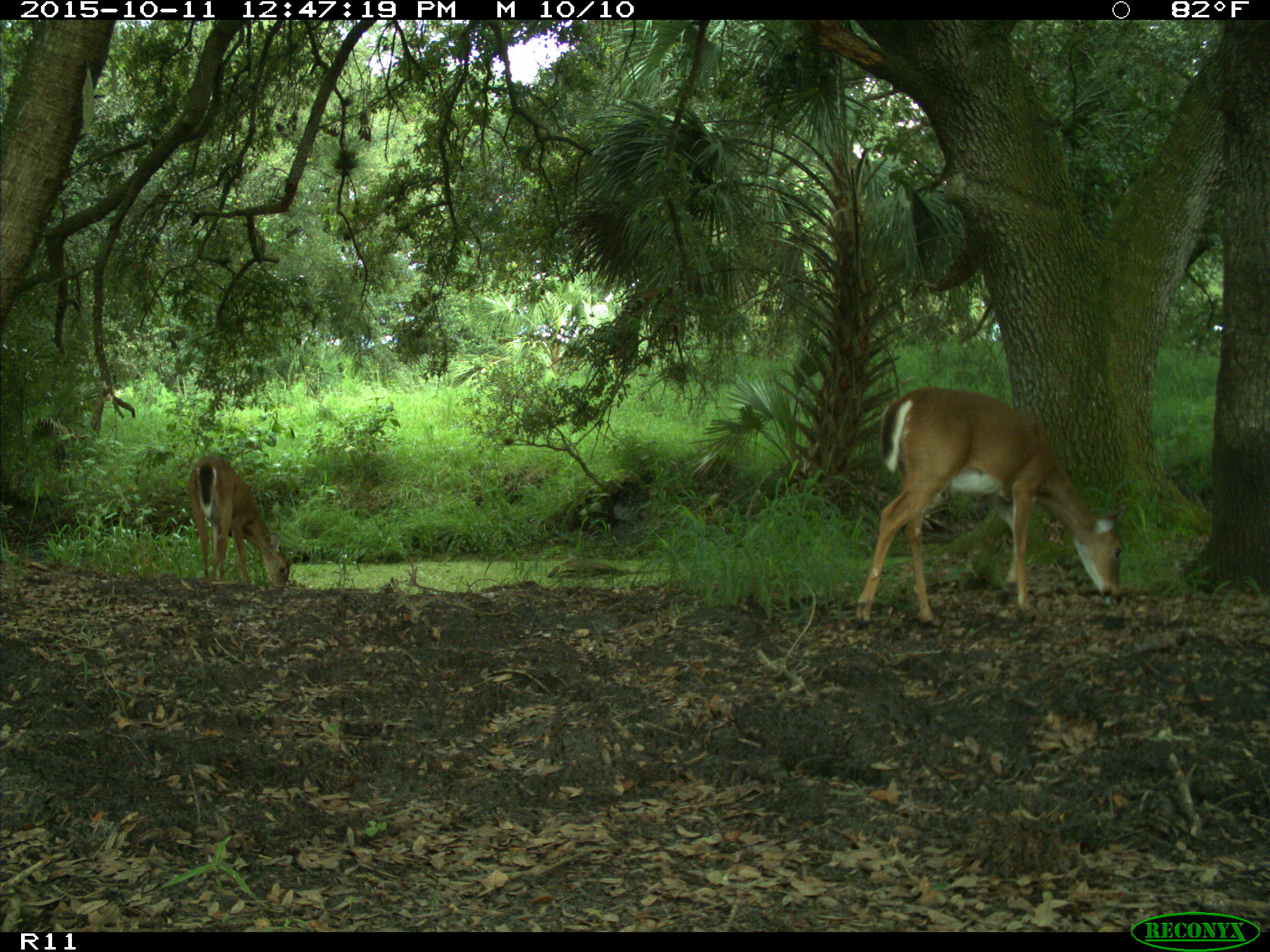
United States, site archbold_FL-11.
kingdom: Animalia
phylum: Chordata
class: Mammalia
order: Artiodactyla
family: Cervidae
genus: Odocoileus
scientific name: Odocoileus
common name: deer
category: unidentified deer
Unidentified deer (deer) (Odocoileus).